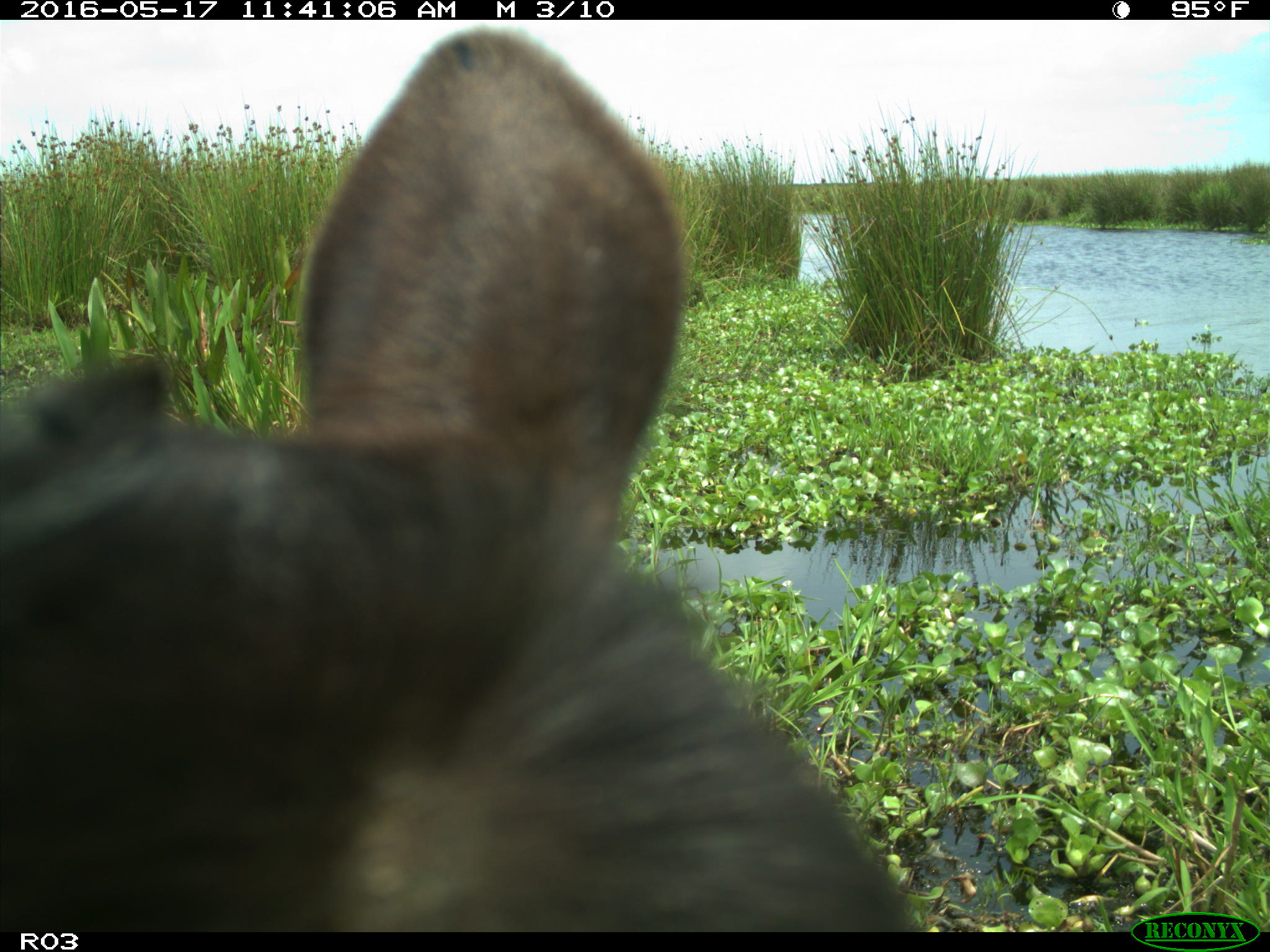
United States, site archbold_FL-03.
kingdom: Animalia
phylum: Chordata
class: Mammalia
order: Artiodactyla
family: Bovidae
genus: Bos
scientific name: Bos taurus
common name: domestic cow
Bos taurus (domestic cow).